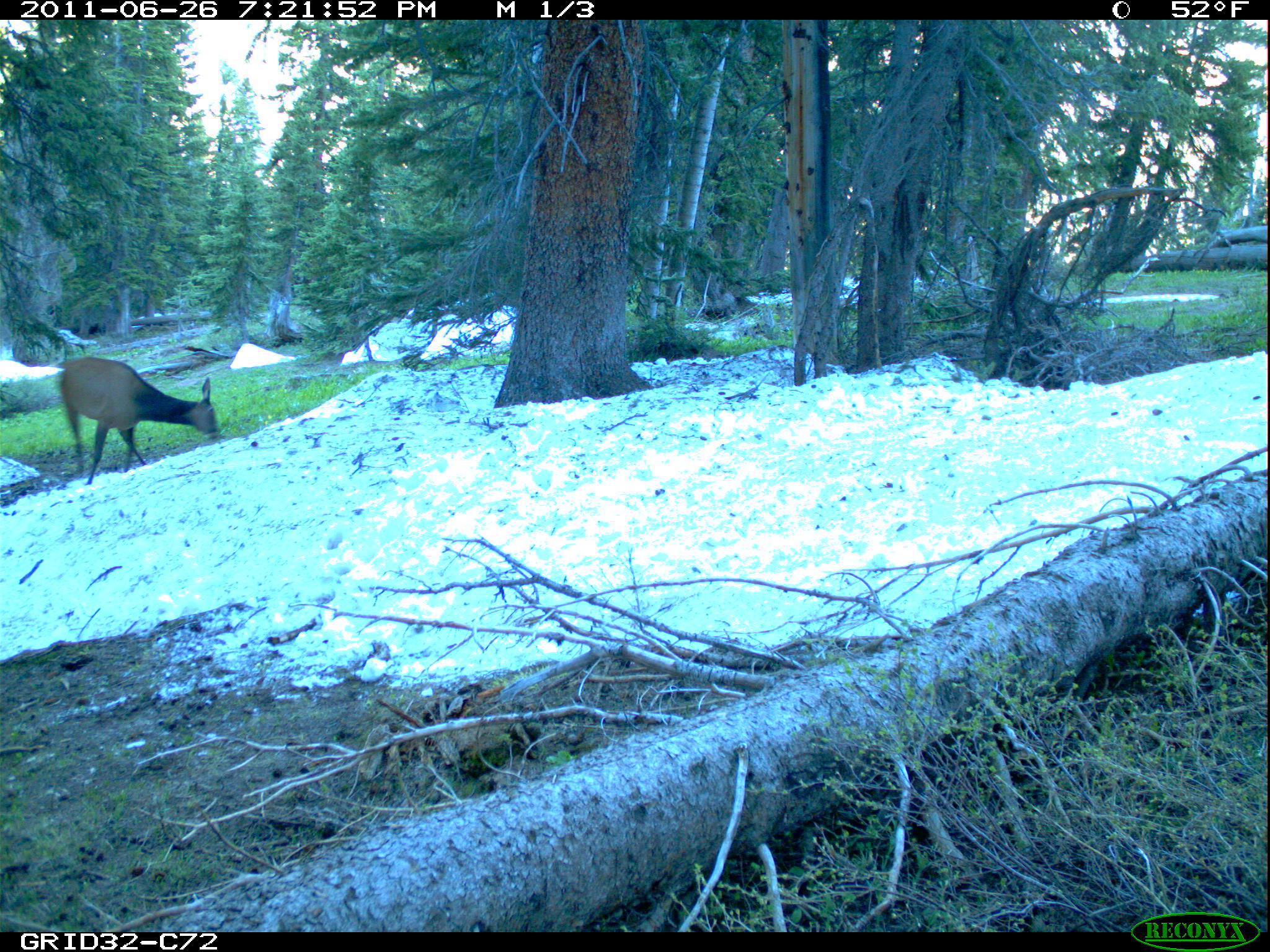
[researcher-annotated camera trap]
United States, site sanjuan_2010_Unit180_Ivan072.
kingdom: Animalia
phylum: Chordata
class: Mammalia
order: Artiodactyla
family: Cervidae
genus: Cervus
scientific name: Cervus elaphus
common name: red deer